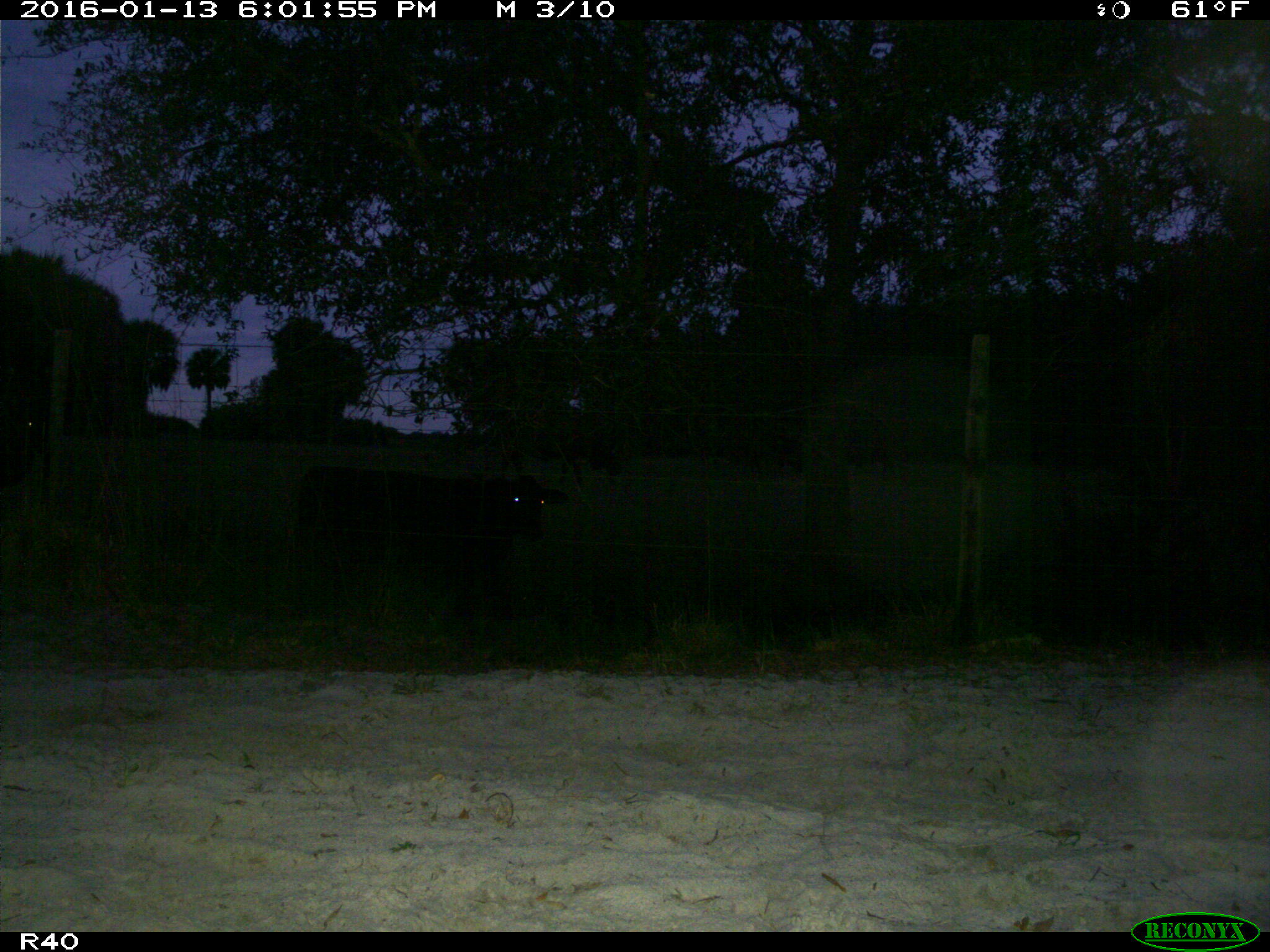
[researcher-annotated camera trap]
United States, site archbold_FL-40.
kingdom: Animalia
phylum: Chordata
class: Mammalia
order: Artiodactyla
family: Bovidae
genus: Bos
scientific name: Bos taurus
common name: domestic cow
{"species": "Bos taurus (domestic cow)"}